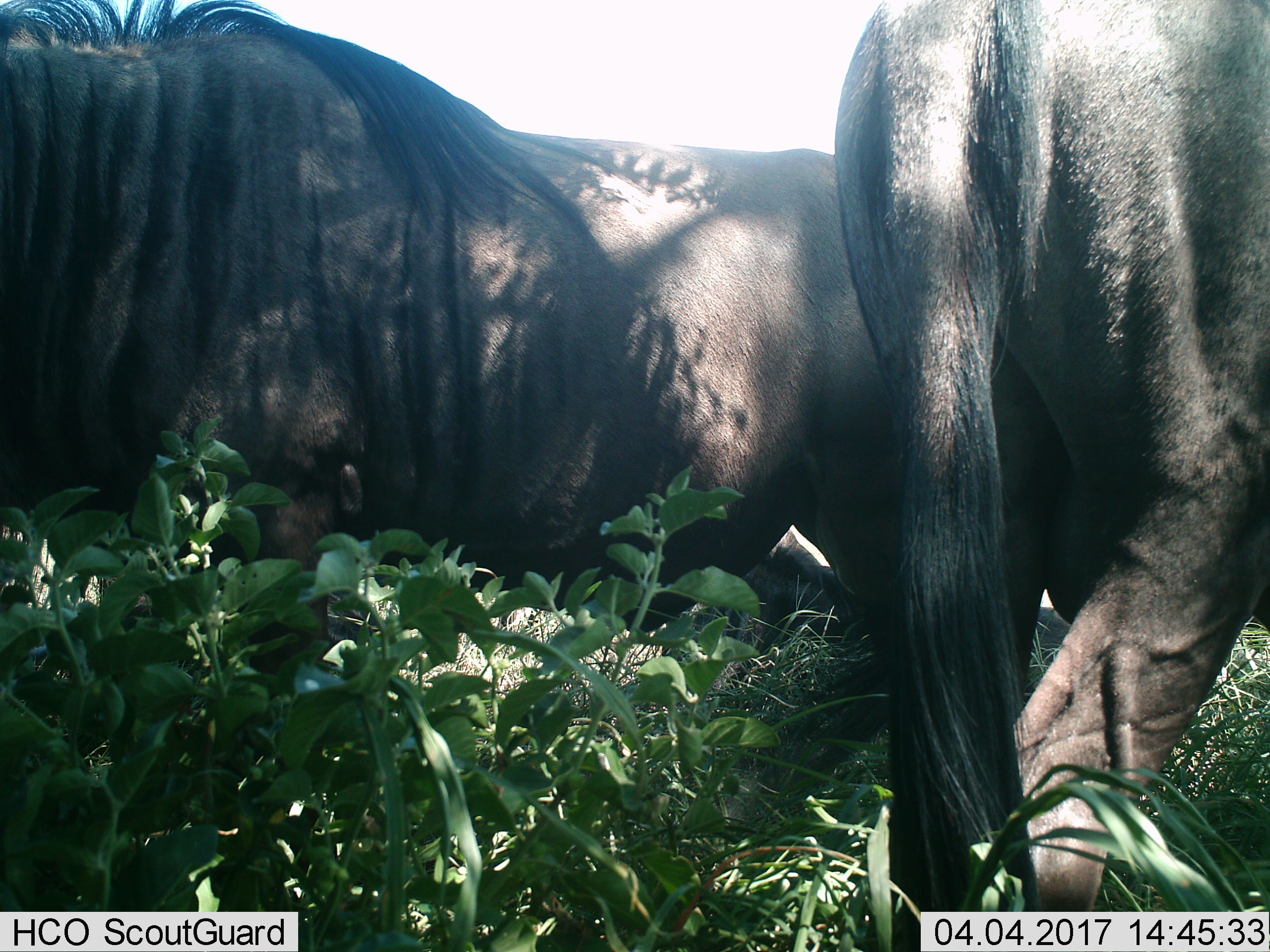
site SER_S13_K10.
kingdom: Animalia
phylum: Chordata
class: Mammalia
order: Artiodactyla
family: Bovidae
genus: Connochaetes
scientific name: Connochaetes taurinus taurinus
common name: blue wildebeest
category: wildebeestblue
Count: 3.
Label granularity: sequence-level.